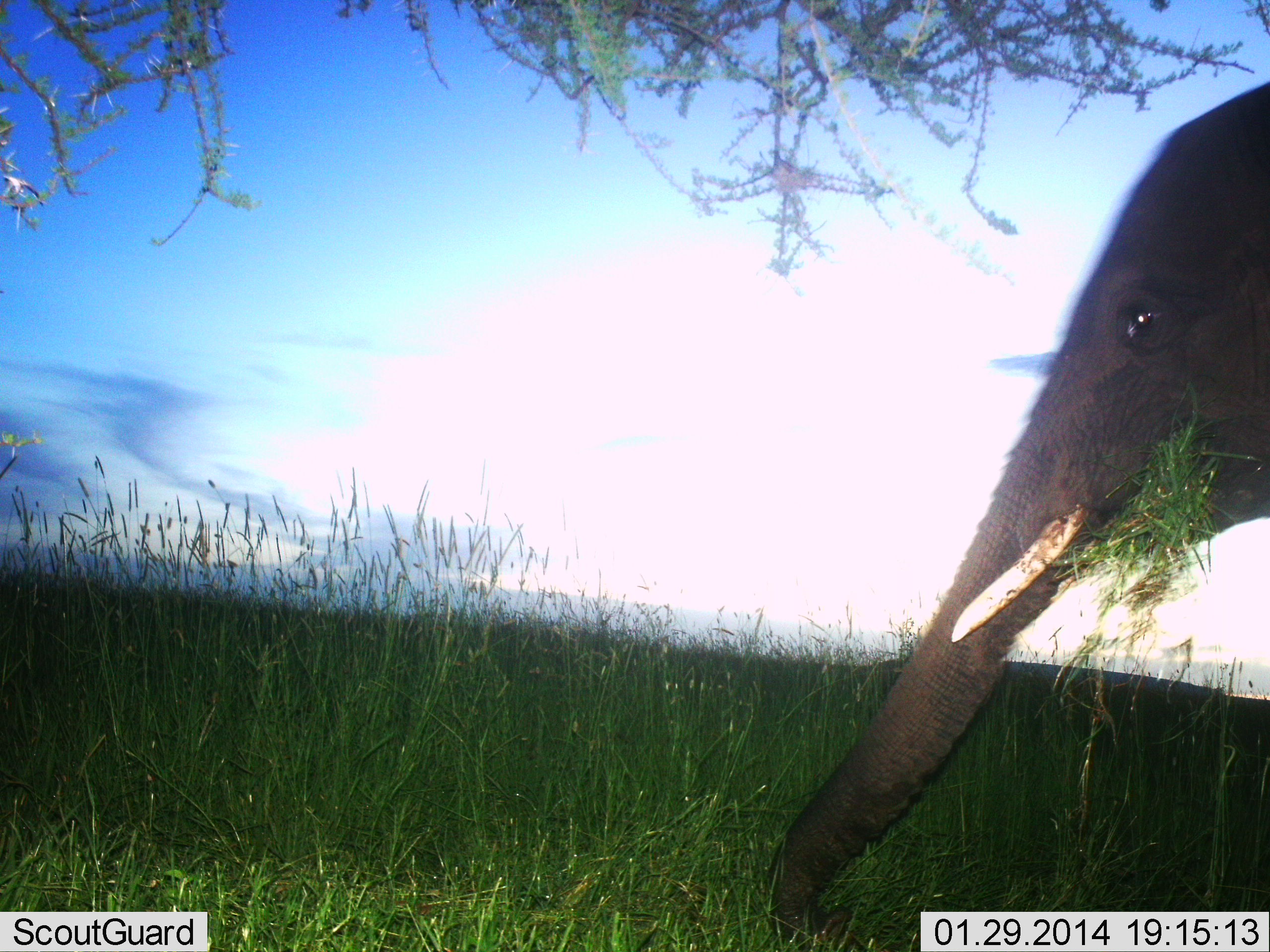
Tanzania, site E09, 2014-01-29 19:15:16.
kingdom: Animalia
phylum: Chordata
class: Mammalia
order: Proboscidea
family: Elephantidae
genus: Loxodonta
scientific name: Loxodonta africana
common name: african bush elephant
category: elephant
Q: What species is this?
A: Elephant (african bush elephant) (Loxodonta africana).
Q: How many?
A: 1.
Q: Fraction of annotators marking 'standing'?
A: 30%.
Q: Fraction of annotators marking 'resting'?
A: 0%.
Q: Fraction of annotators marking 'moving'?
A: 0%.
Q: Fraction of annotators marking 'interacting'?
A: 0%.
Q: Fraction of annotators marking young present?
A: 20%.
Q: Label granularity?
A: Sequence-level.